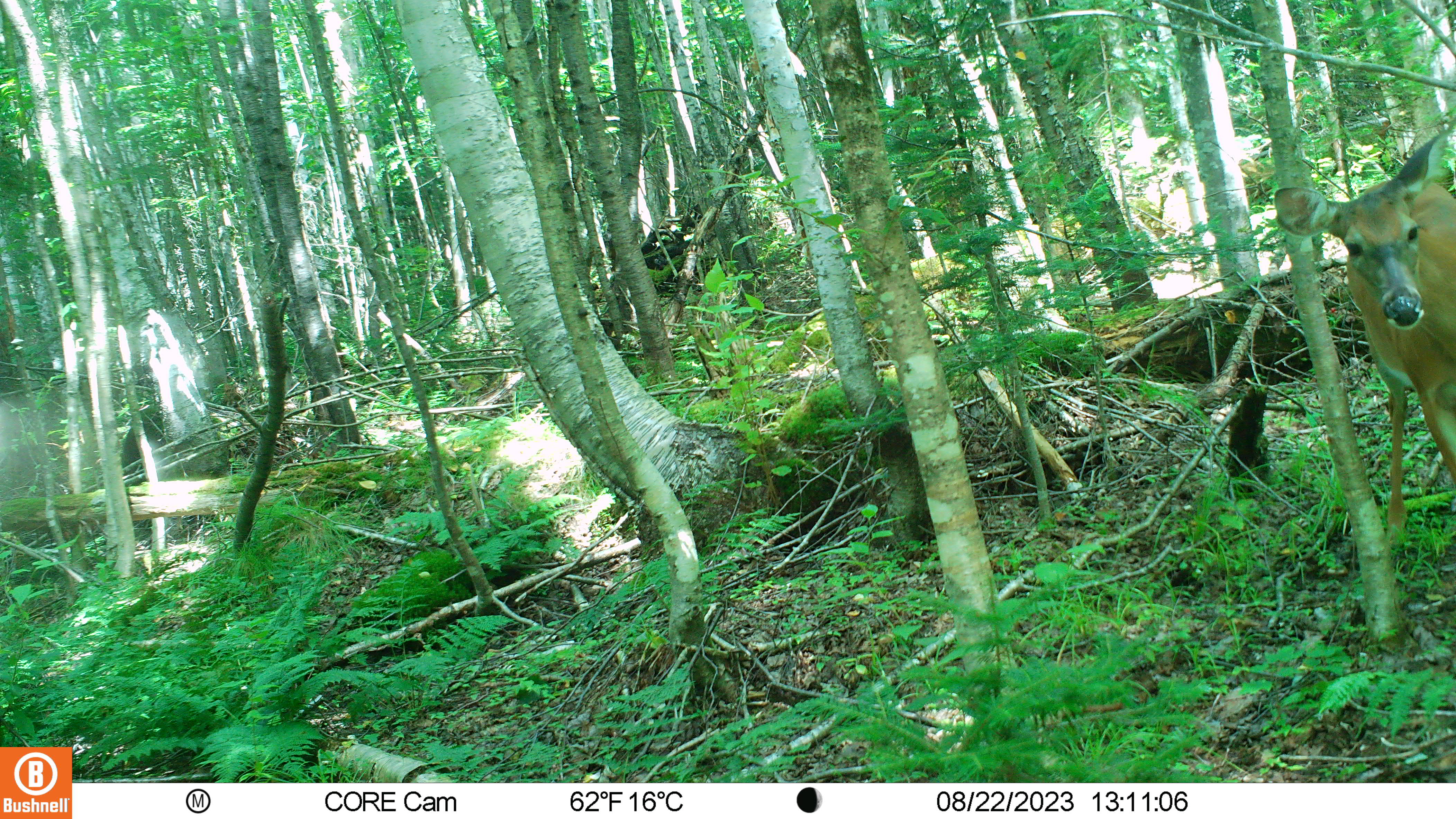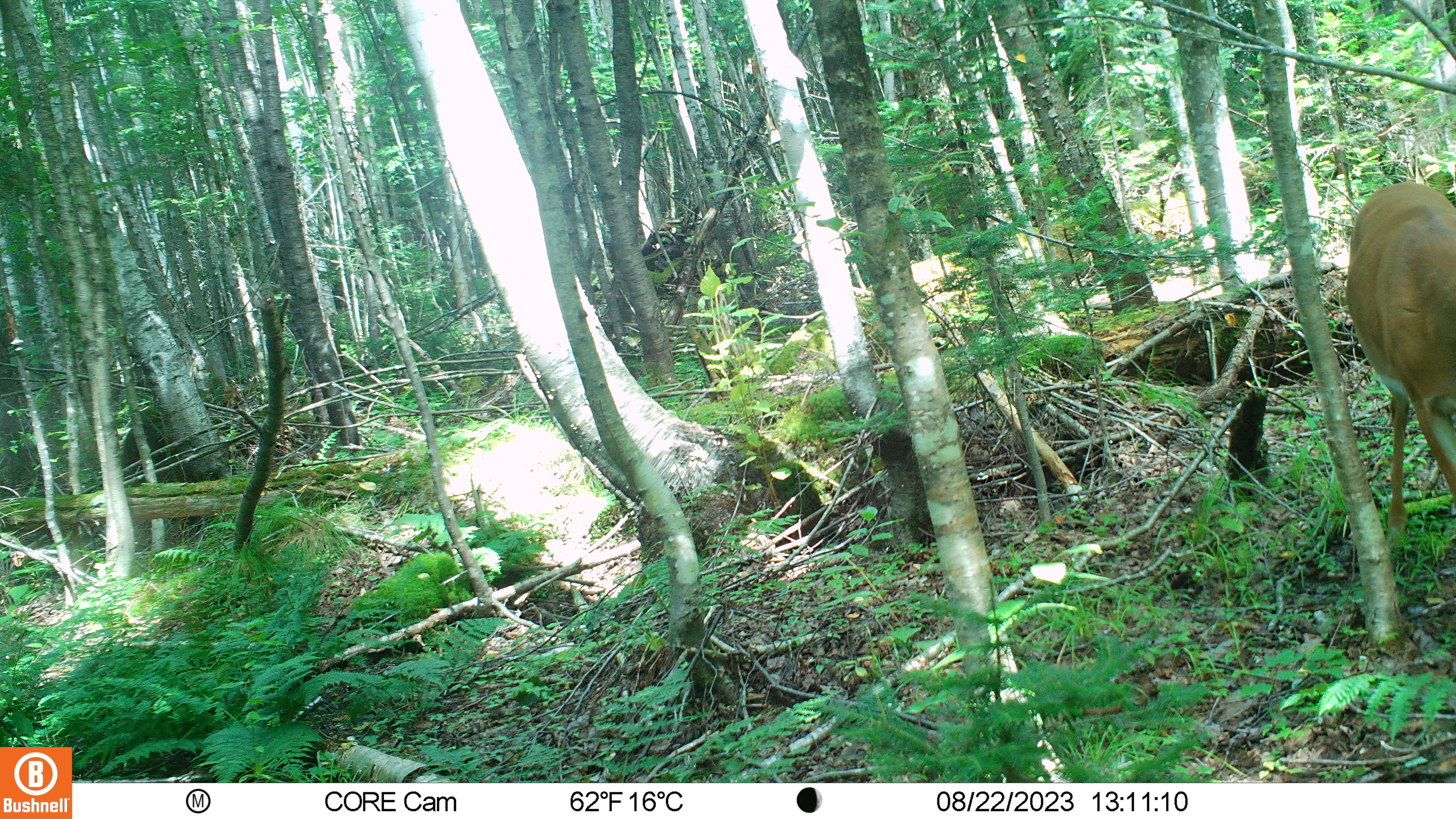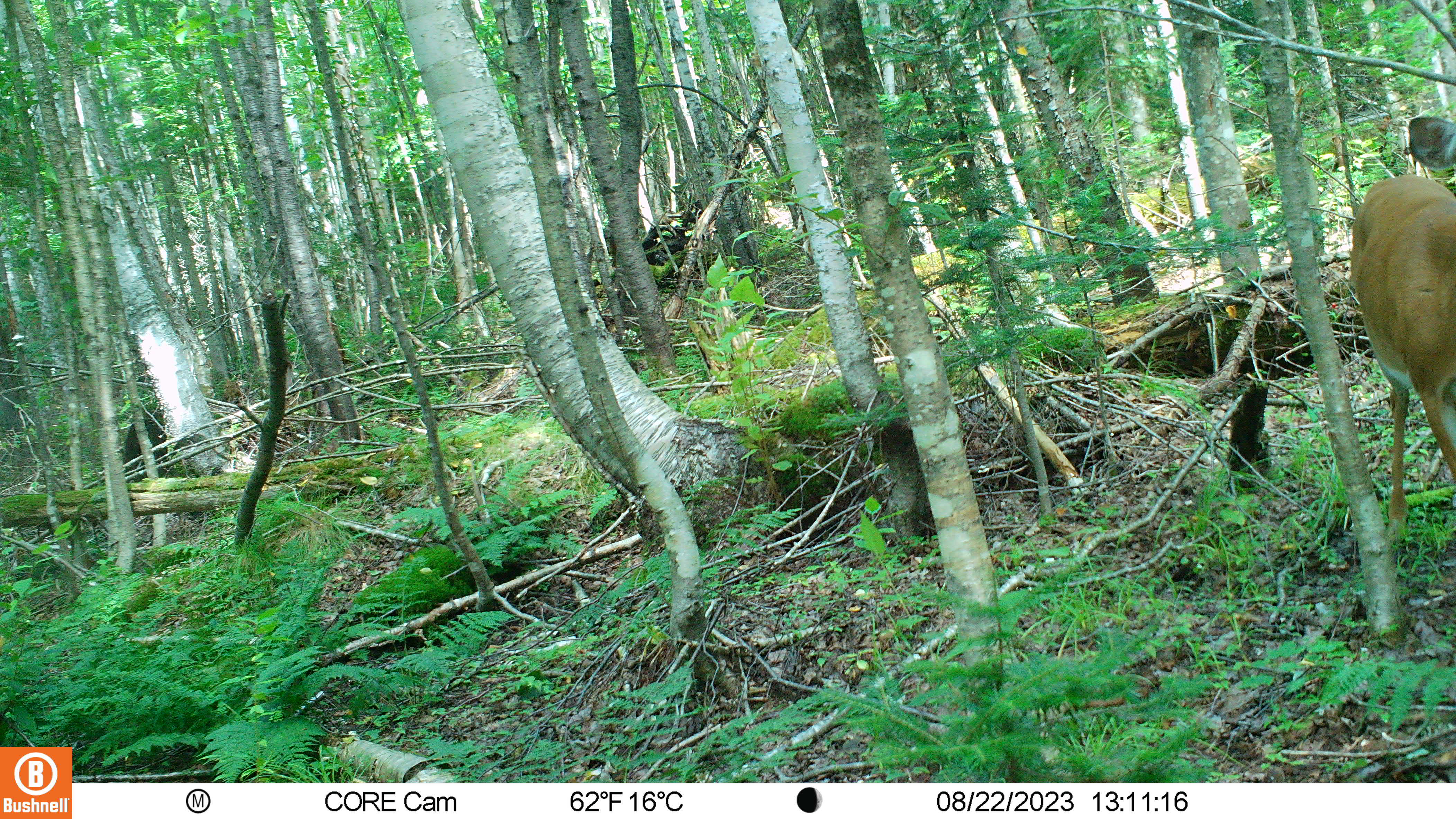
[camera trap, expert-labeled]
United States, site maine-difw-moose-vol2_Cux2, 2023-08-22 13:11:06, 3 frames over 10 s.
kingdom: Animalia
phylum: Chordata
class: Mammalia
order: Artiodactyla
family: Cervidae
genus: Odocoileus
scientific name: Odocoileus virginianus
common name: white-tailed deer